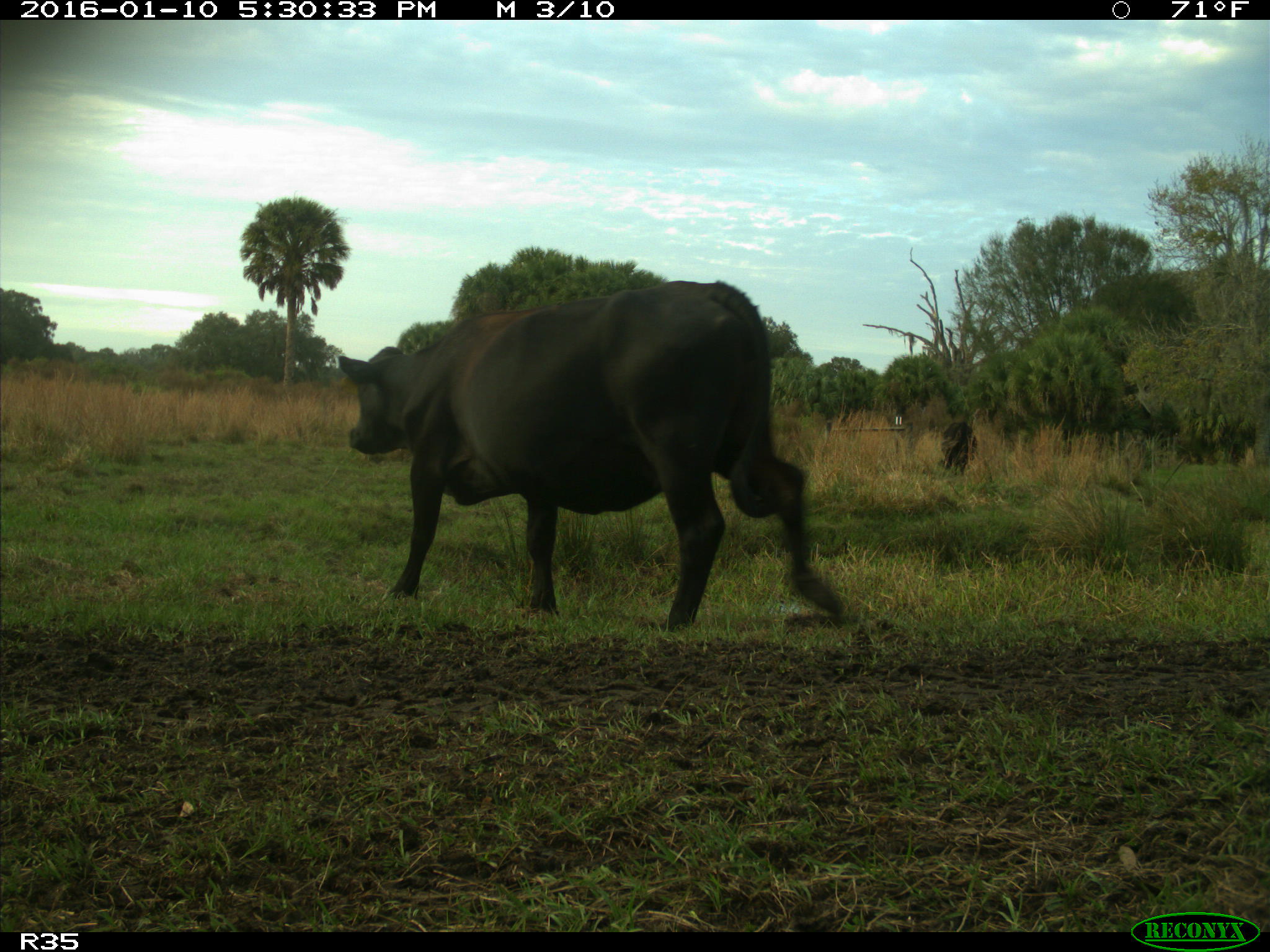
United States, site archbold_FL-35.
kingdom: Animalia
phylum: Chordata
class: Mammalia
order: Artiodactyla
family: Bovidae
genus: Bos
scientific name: Bos taurus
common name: domestic cow